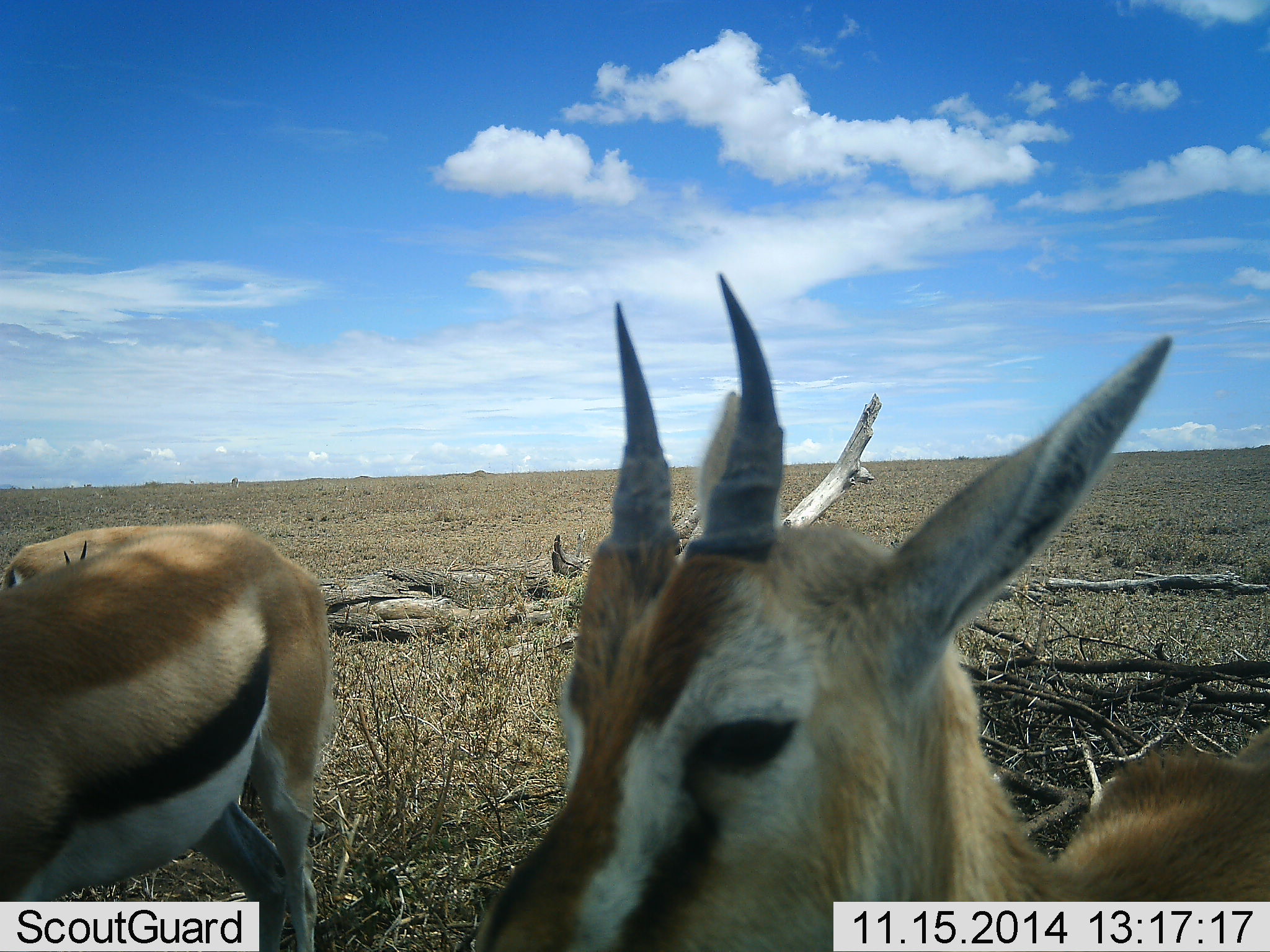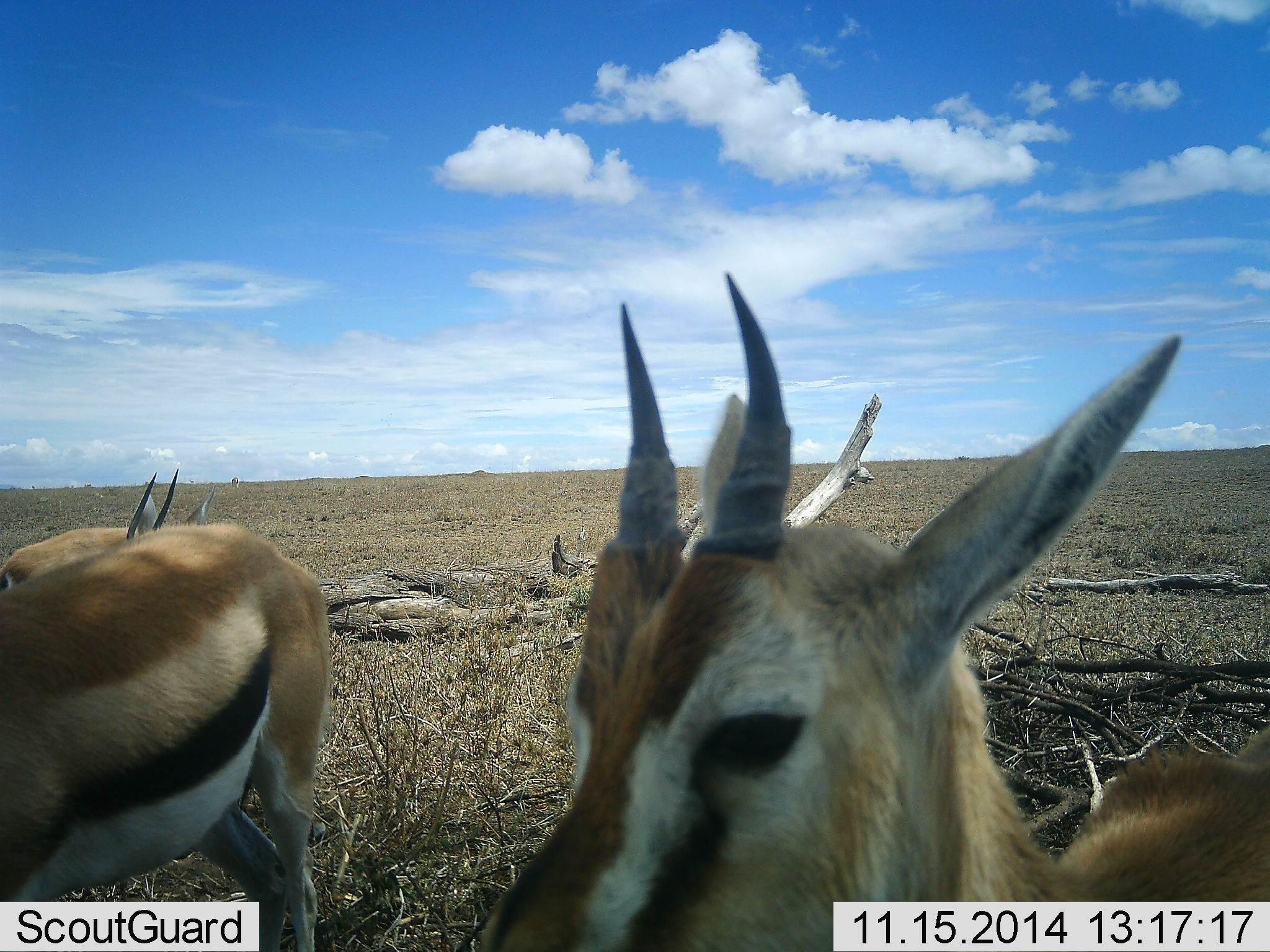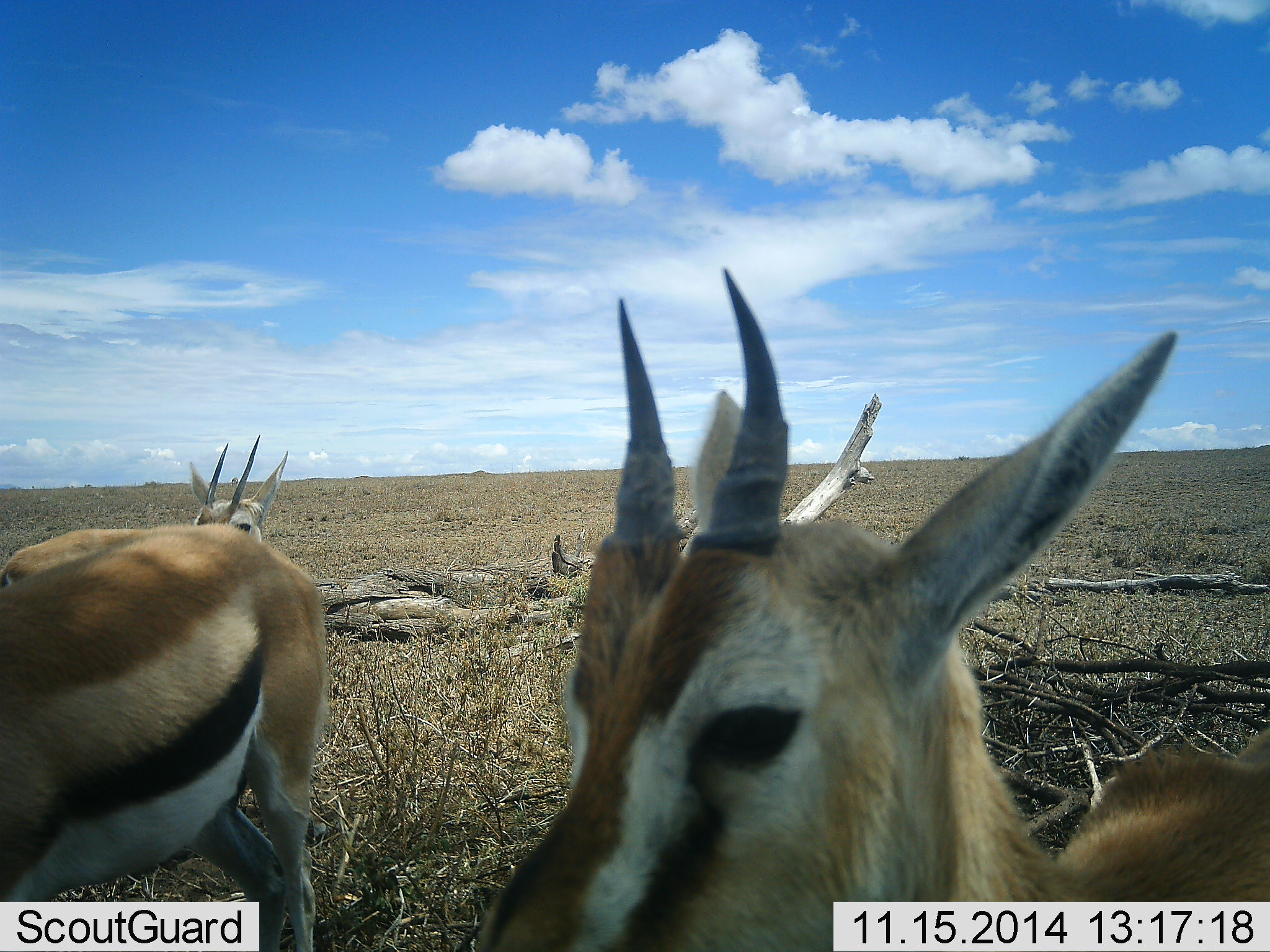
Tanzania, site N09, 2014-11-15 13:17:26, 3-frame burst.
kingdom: Animalia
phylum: Chordata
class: Mammalia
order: Artiodactyla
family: Bovidae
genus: Eudorcas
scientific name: Eudorcas thomsonii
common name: thomson's gazelle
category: gazellethomsons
Gazellethomsons (thomson's gazelle) (Eudorcas thomsonii), count 3. Behavior (volunteer vote fractions): standing 100%, resting 10%, moving 0%, interacting 0%. Young present (vote fraction): 0%. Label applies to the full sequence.